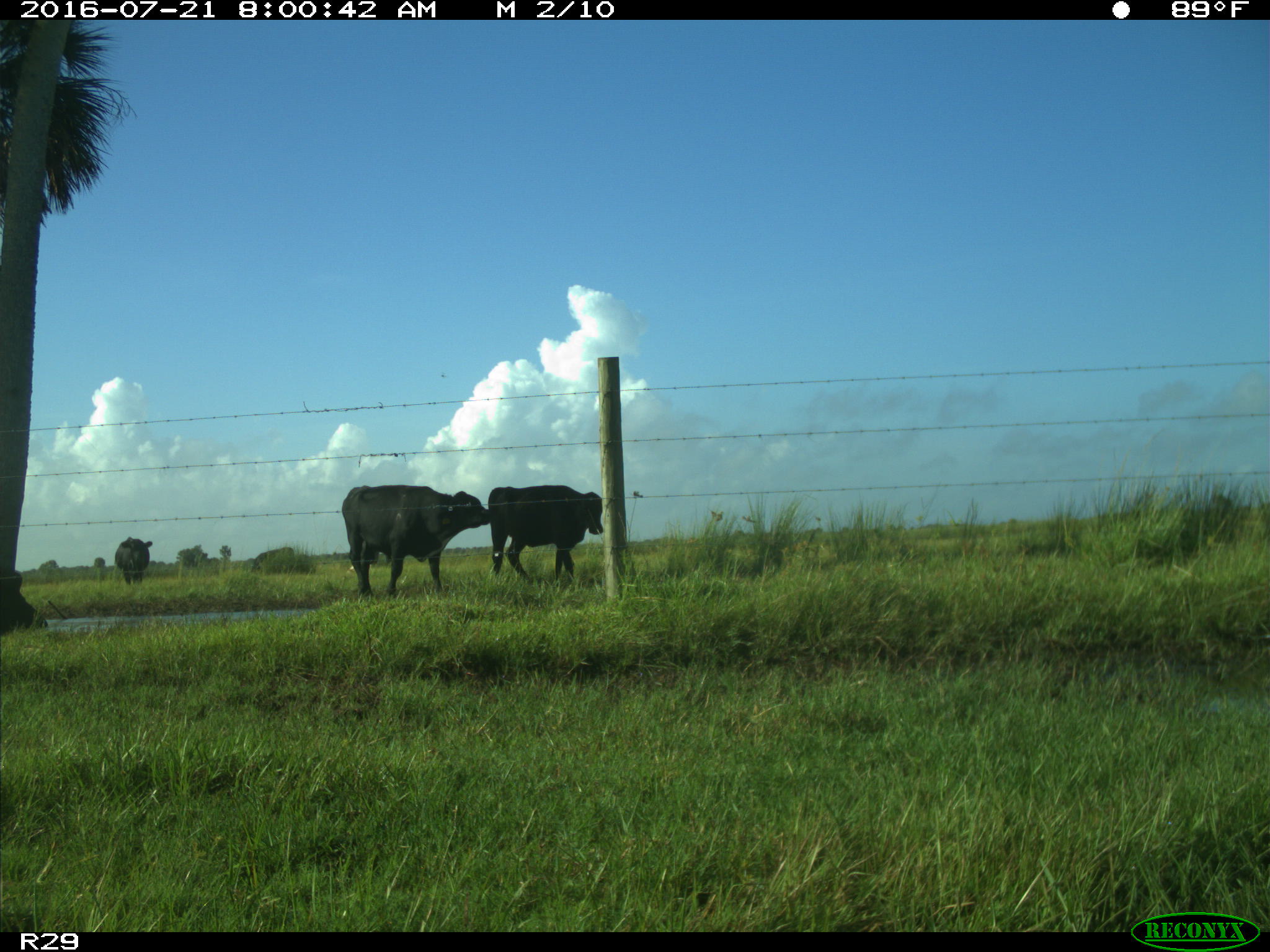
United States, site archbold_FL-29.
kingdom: Animalia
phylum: Chordata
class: Mammalia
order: Artiodactyla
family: Bovidae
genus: Bos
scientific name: Bos taurus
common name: domestic cow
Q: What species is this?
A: Bos taurus (domestic cow).